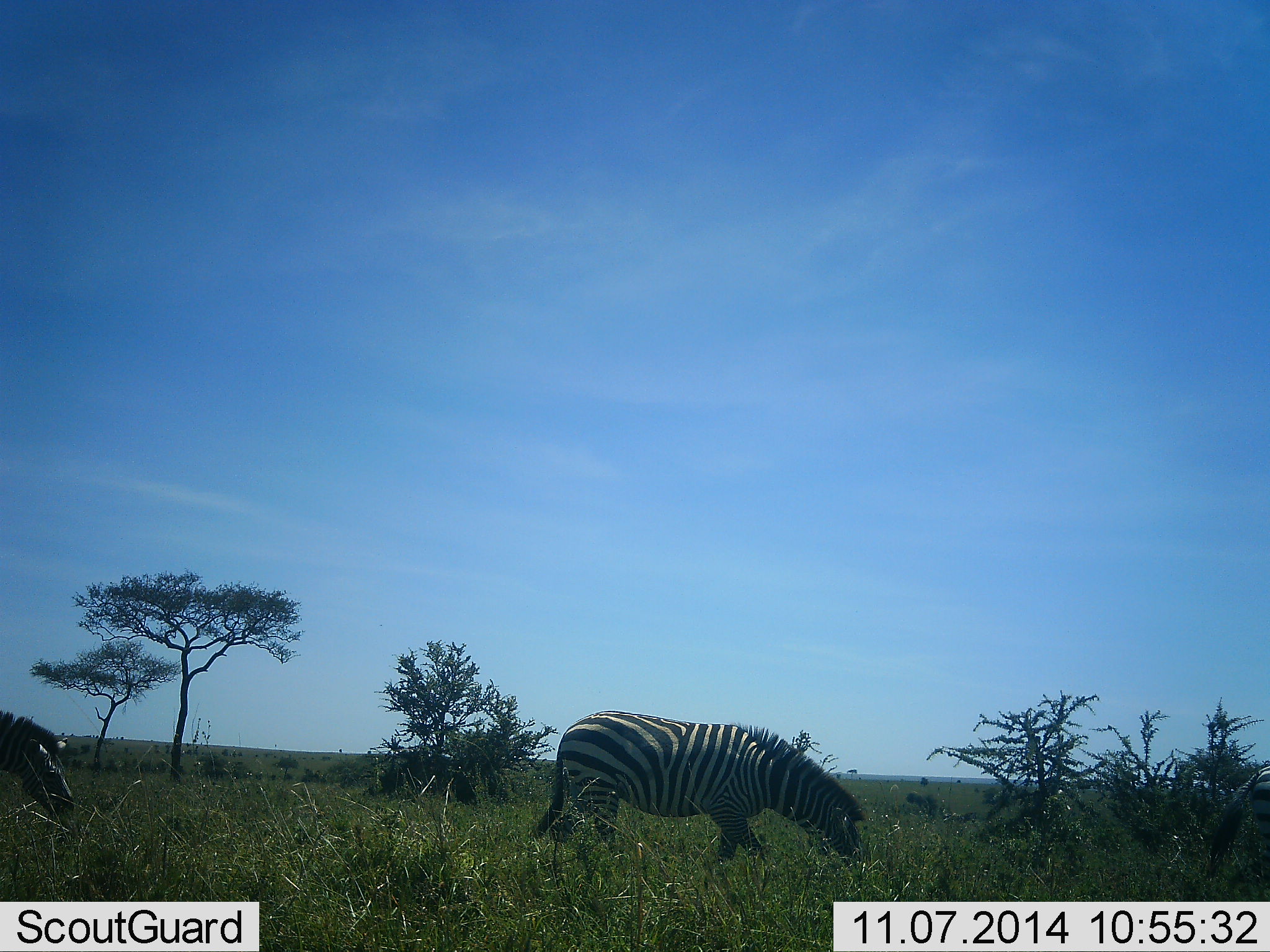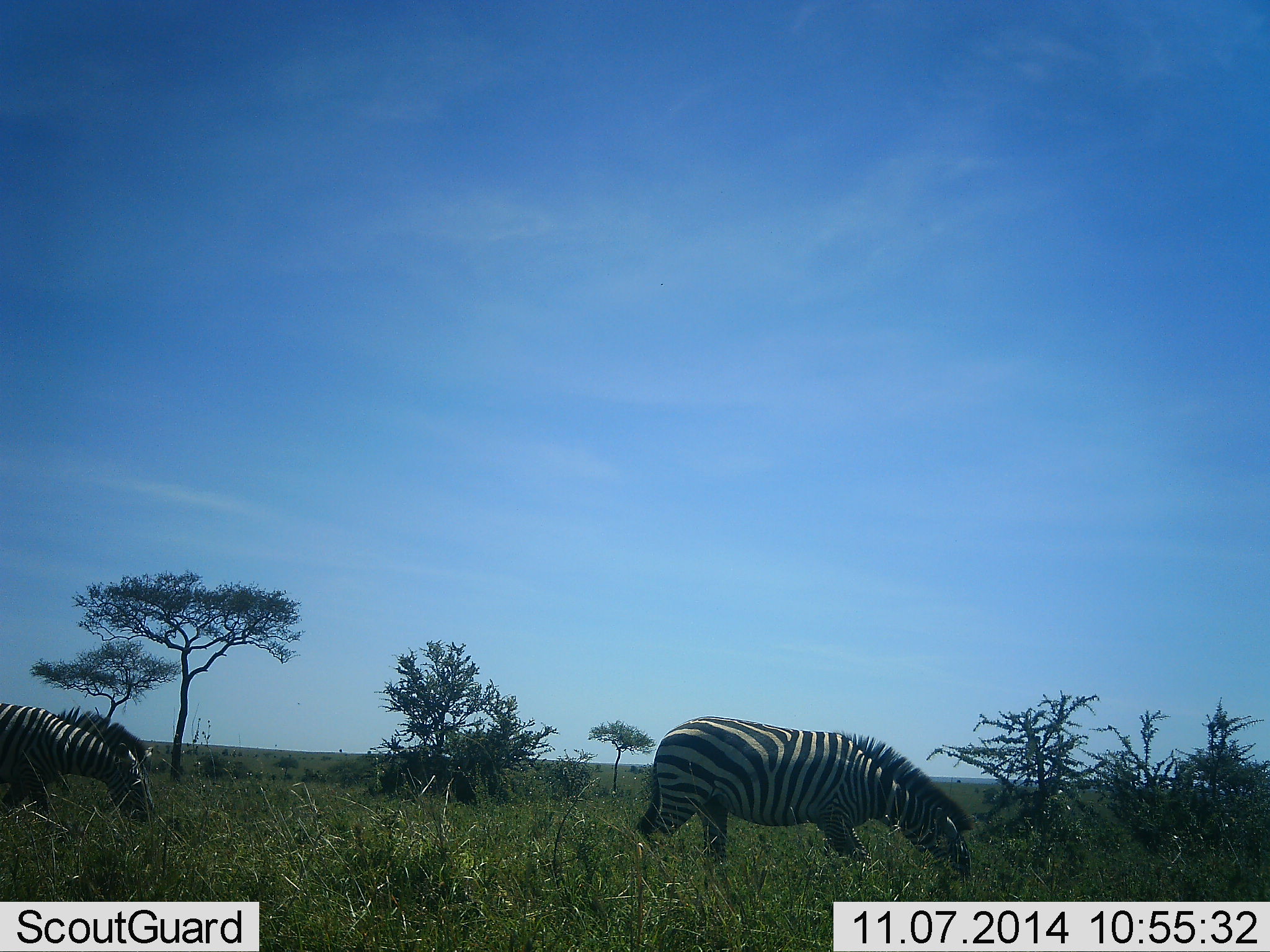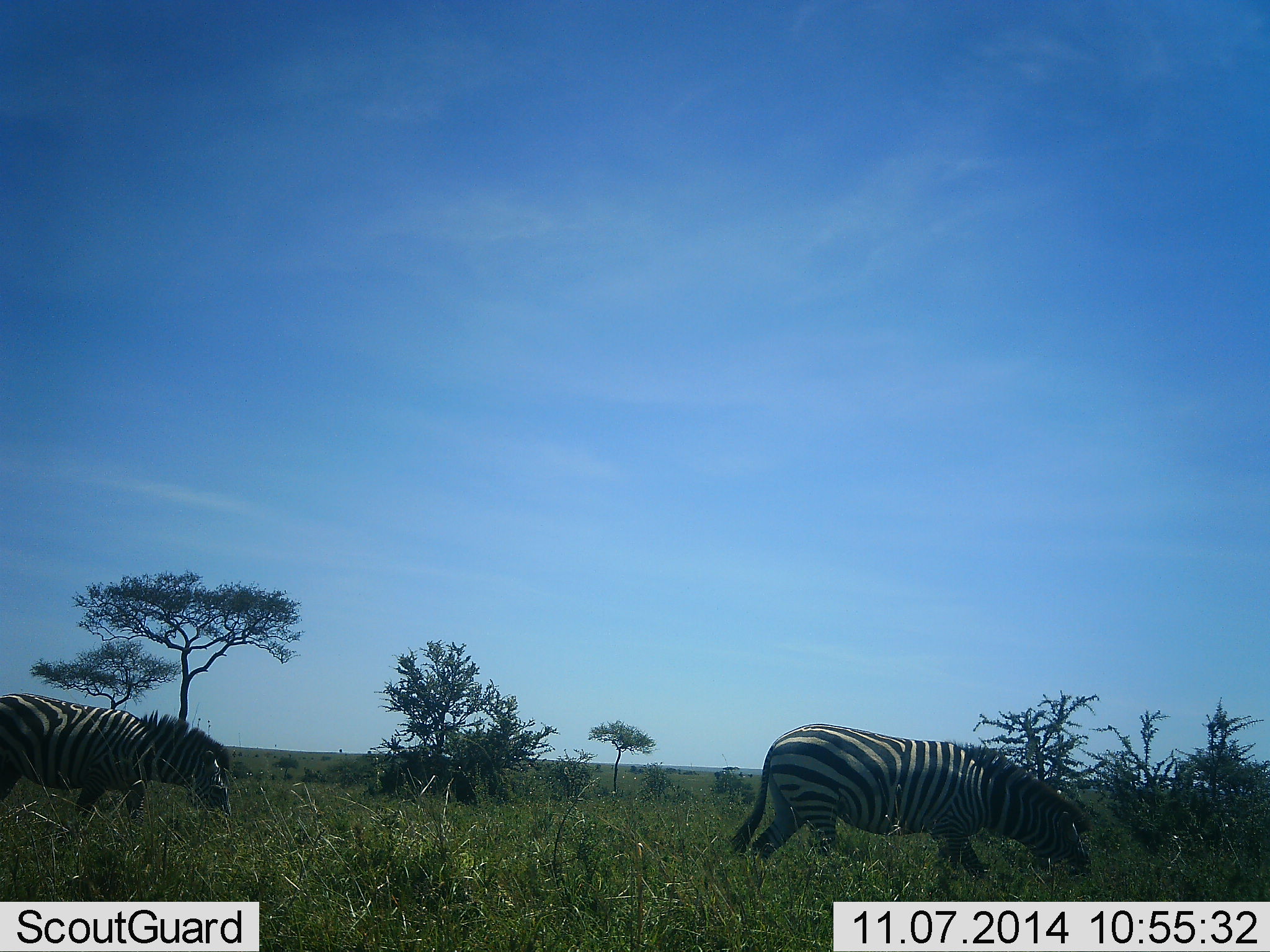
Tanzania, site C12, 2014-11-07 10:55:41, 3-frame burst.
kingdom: Animalia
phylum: Chordata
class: Mammalia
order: Perissodactyla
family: Equidae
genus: Equus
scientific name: Equus quagga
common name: plains zebra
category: zebra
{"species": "zebra (plains zebra) (Equus quagga)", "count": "2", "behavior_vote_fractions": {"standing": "0%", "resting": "0%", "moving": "70%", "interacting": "0%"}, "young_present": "0%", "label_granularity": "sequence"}